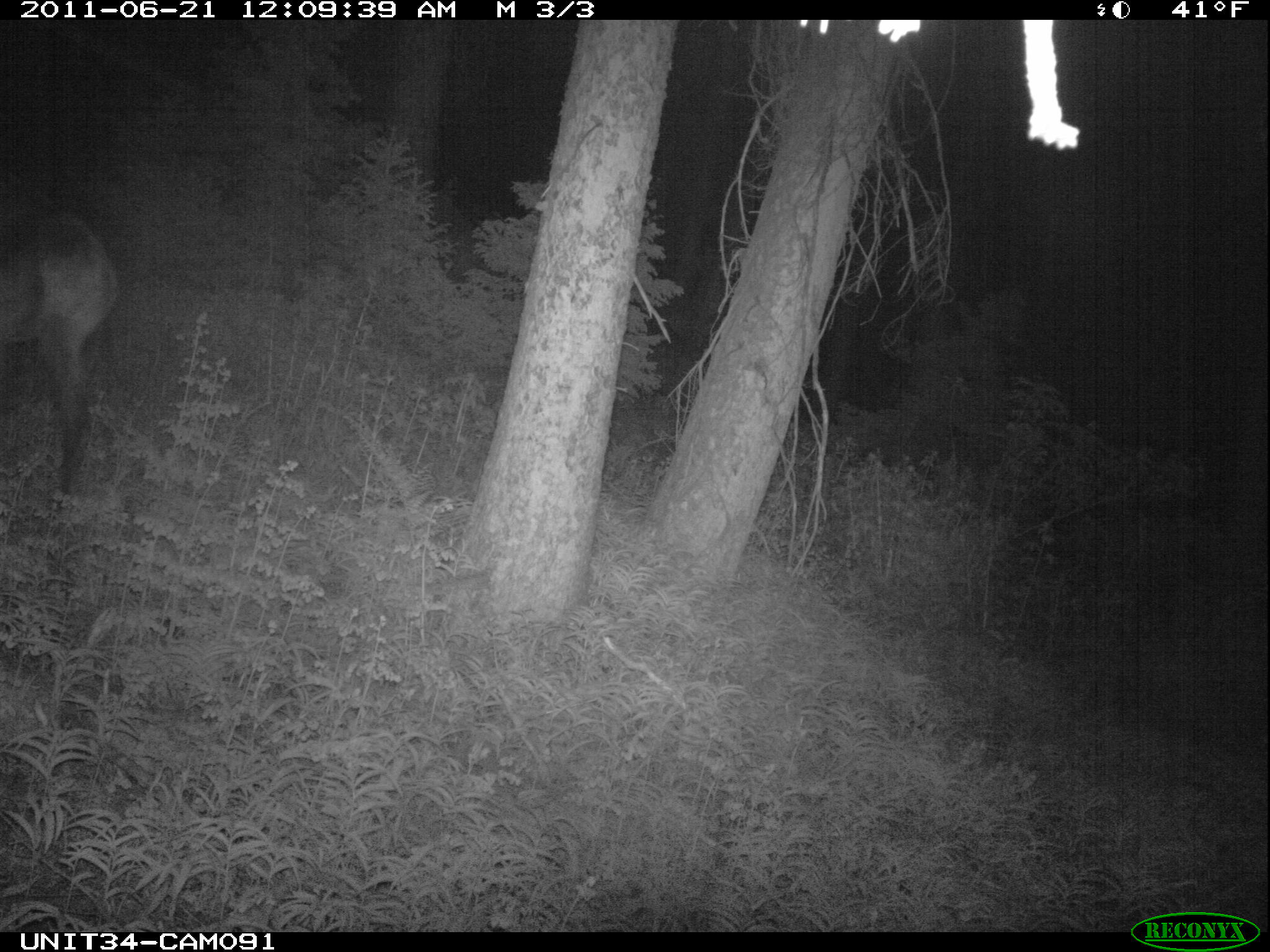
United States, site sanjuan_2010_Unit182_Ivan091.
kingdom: Animalia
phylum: Chordata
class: Mammalia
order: Artiodactyla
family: Cervidae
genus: Cervus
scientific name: Cervus elaphus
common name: red deer